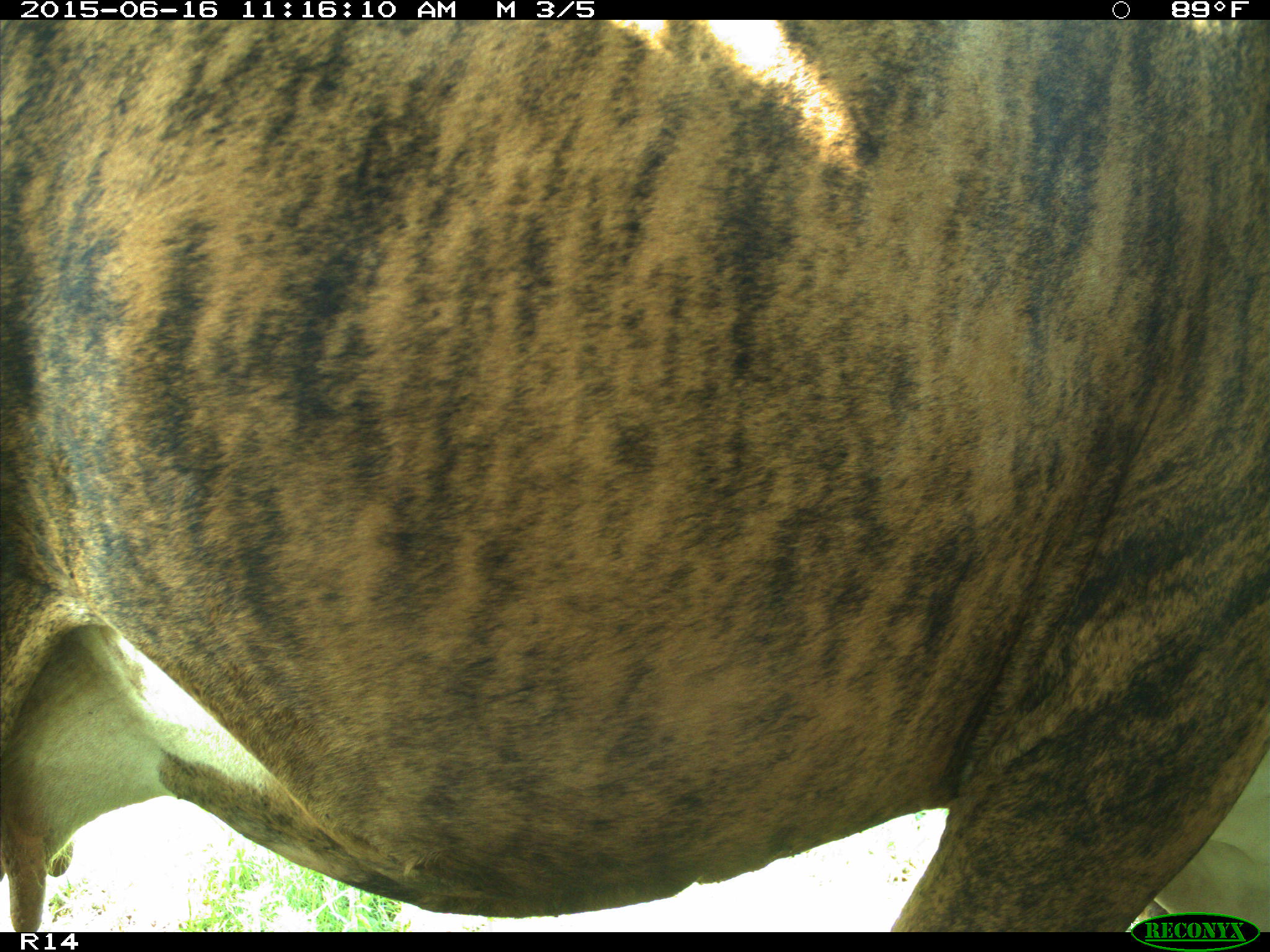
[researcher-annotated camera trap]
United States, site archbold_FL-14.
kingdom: Animalia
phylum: Chordata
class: Mammalia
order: Artiodactyla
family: Bovidae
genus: Bos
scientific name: Bos taurus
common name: domestic cow